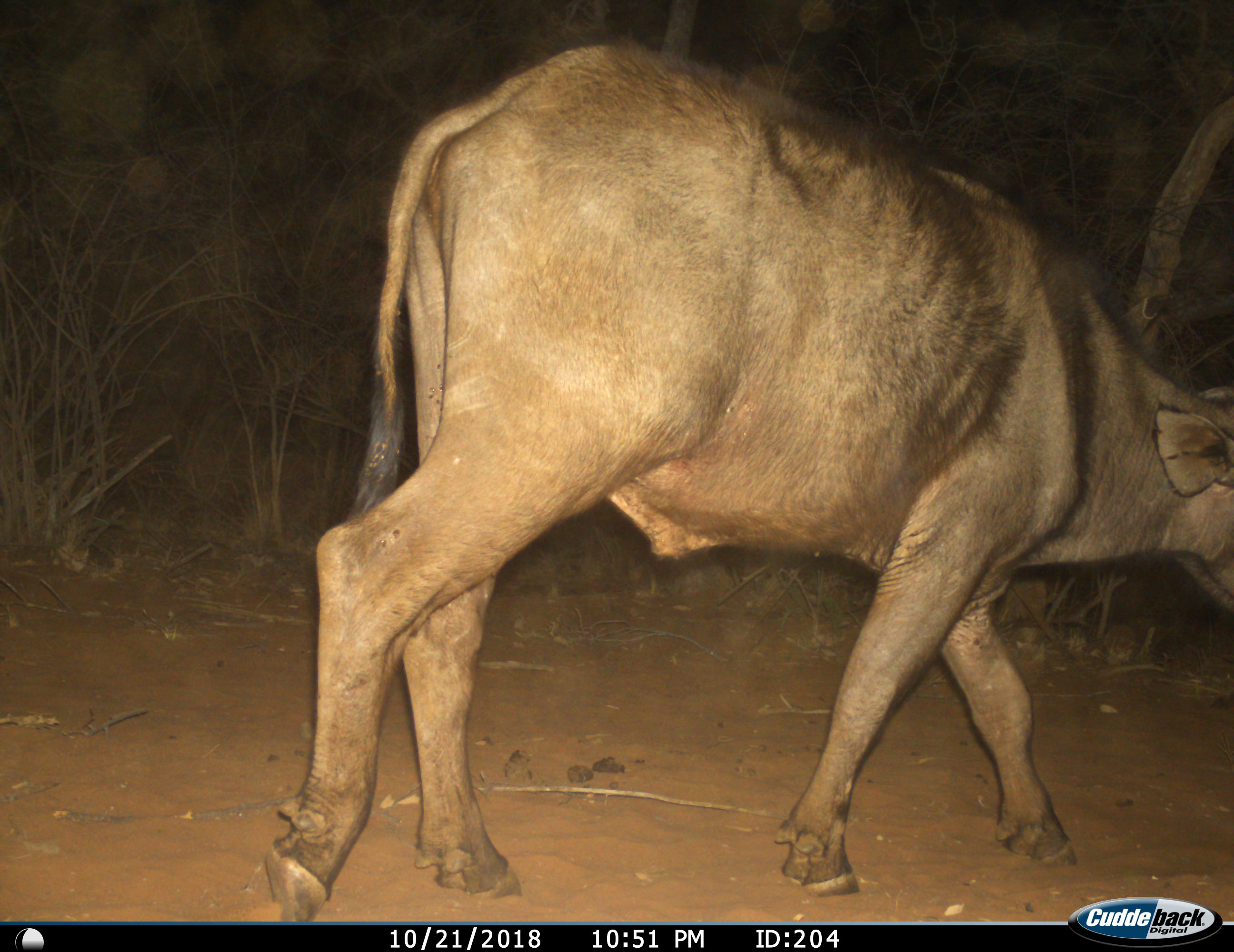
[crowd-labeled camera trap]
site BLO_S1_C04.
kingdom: Animalia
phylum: Chordata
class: Mammalia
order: Artiodactyla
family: Bovidae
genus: Syncerus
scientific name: Syncerus caffer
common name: african buffalo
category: buffalo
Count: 1.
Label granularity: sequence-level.